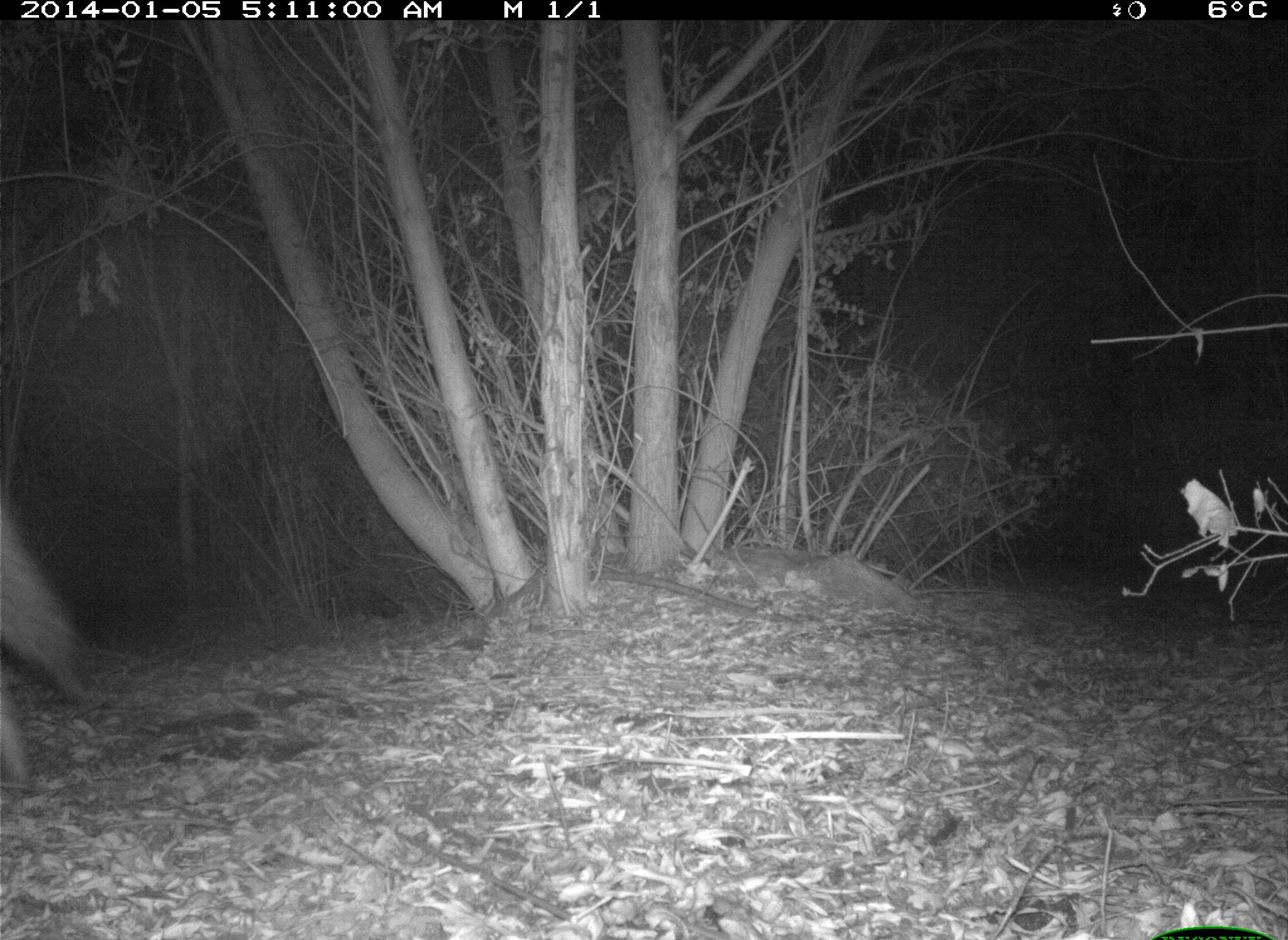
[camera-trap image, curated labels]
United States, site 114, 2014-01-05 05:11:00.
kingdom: Animalia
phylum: Chordata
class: Mammalia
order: Carnivora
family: Canidae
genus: Canis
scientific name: Canis latrans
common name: coyote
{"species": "coyote (Canis latrans)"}